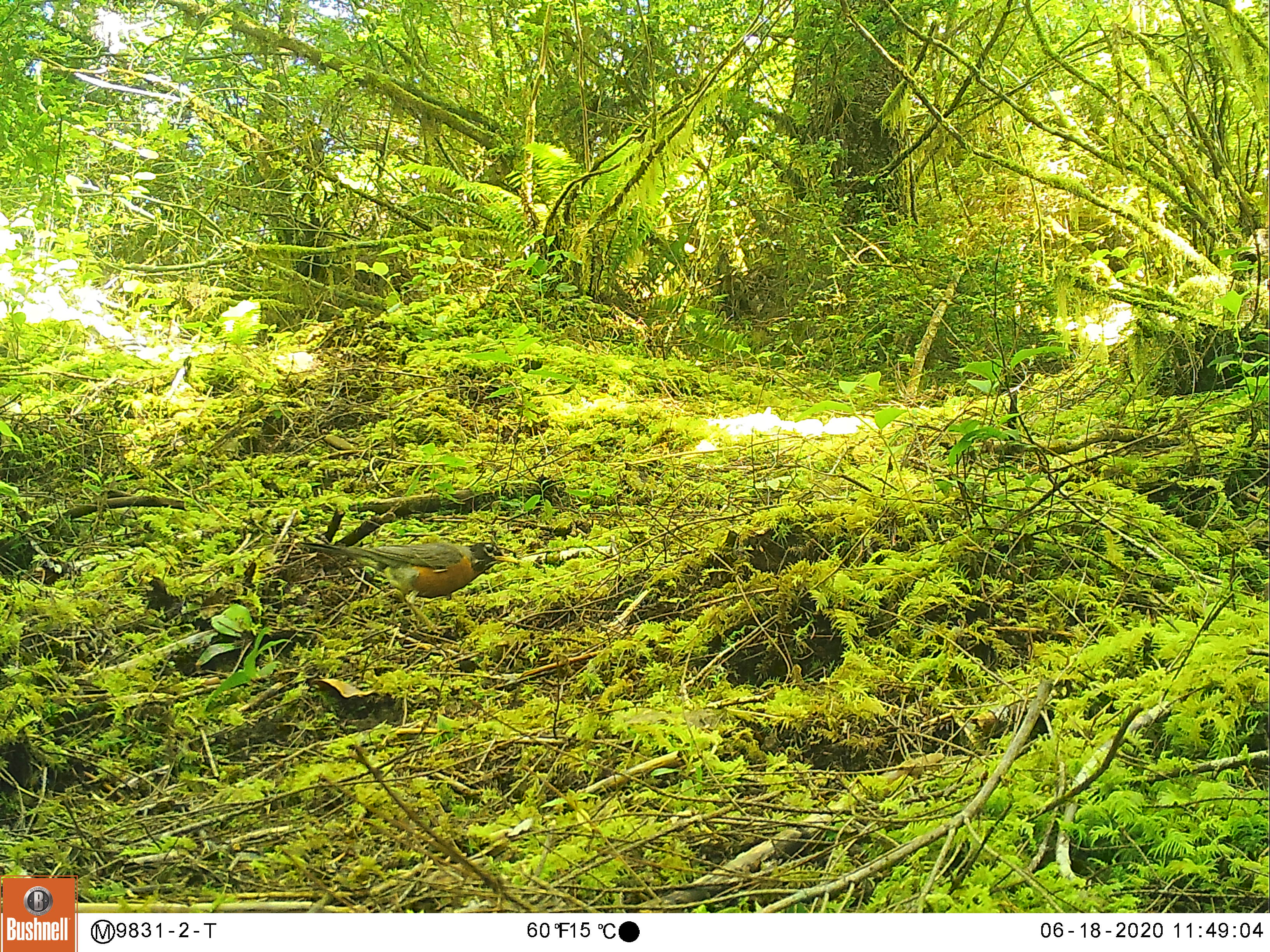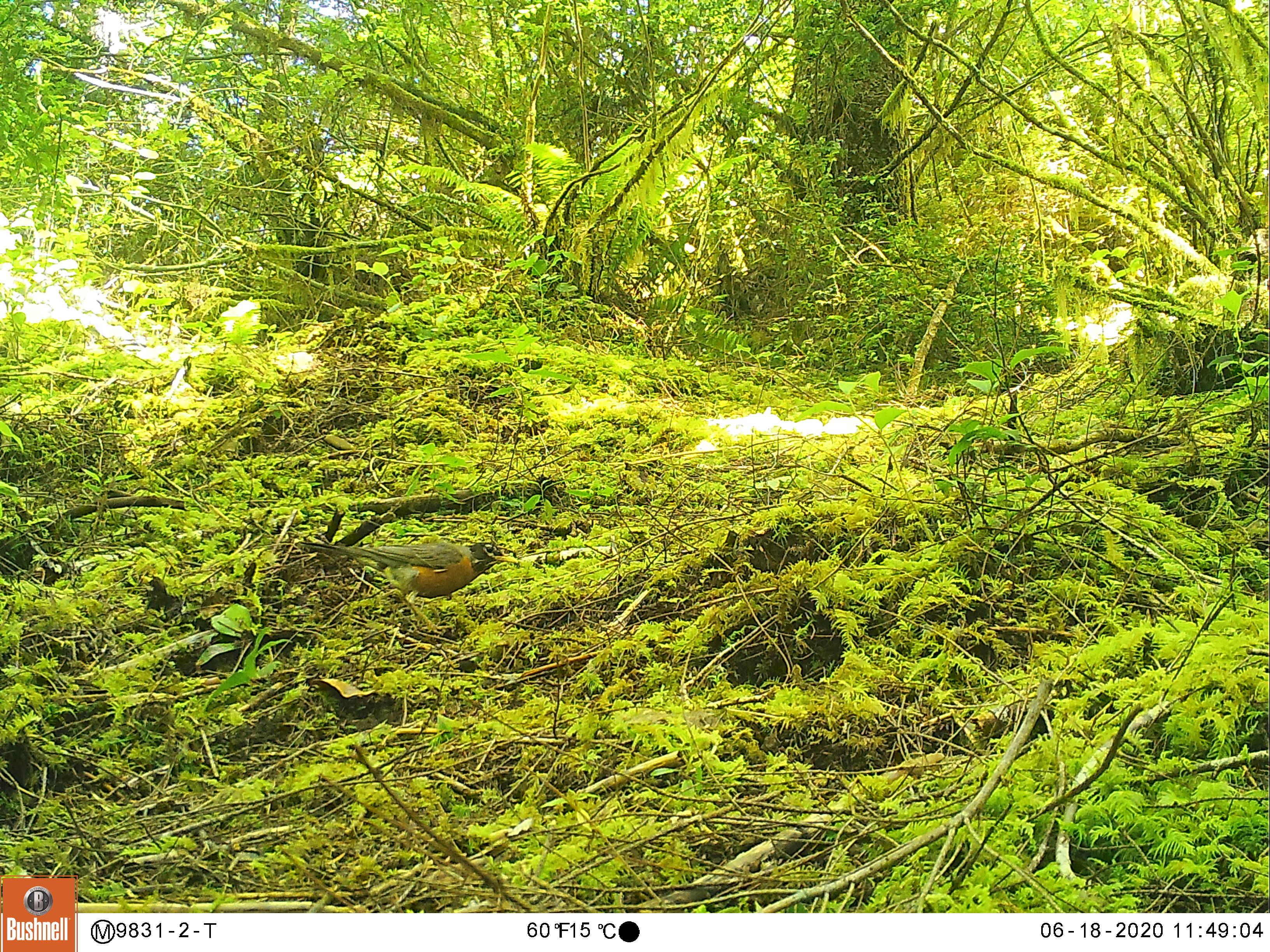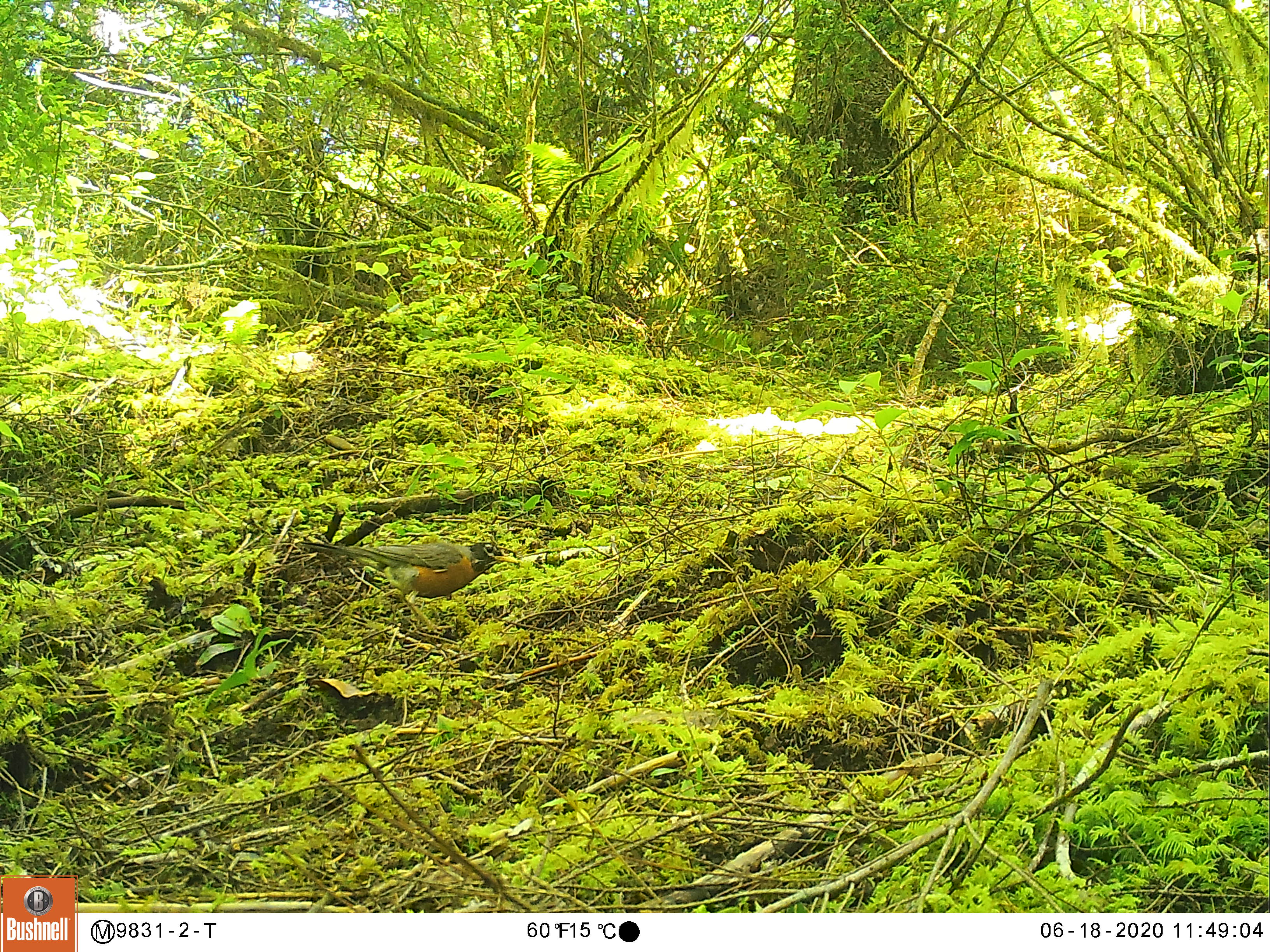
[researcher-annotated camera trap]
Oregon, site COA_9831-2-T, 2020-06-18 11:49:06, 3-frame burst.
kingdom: Animalia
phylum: Chordata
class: Aves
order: Passeriformes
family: Turdidae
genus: Turdus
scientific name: Turdus migratorius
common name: american robin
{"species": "american robin (Turdus migratorius)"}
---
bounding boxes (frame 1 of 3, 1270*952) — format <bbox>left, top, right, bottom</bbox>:
american robin: <bbox>294, 523, 532, 626</bbox>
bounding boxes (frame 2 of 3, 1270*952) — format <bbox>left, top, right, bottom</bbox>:
american robin: <bbox>292, 529, 532, 622</bbox>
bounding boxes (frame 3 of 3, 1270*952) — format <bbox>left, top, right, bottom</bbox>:
american robin: <bbox>287, 517, 528, 624</bbox>